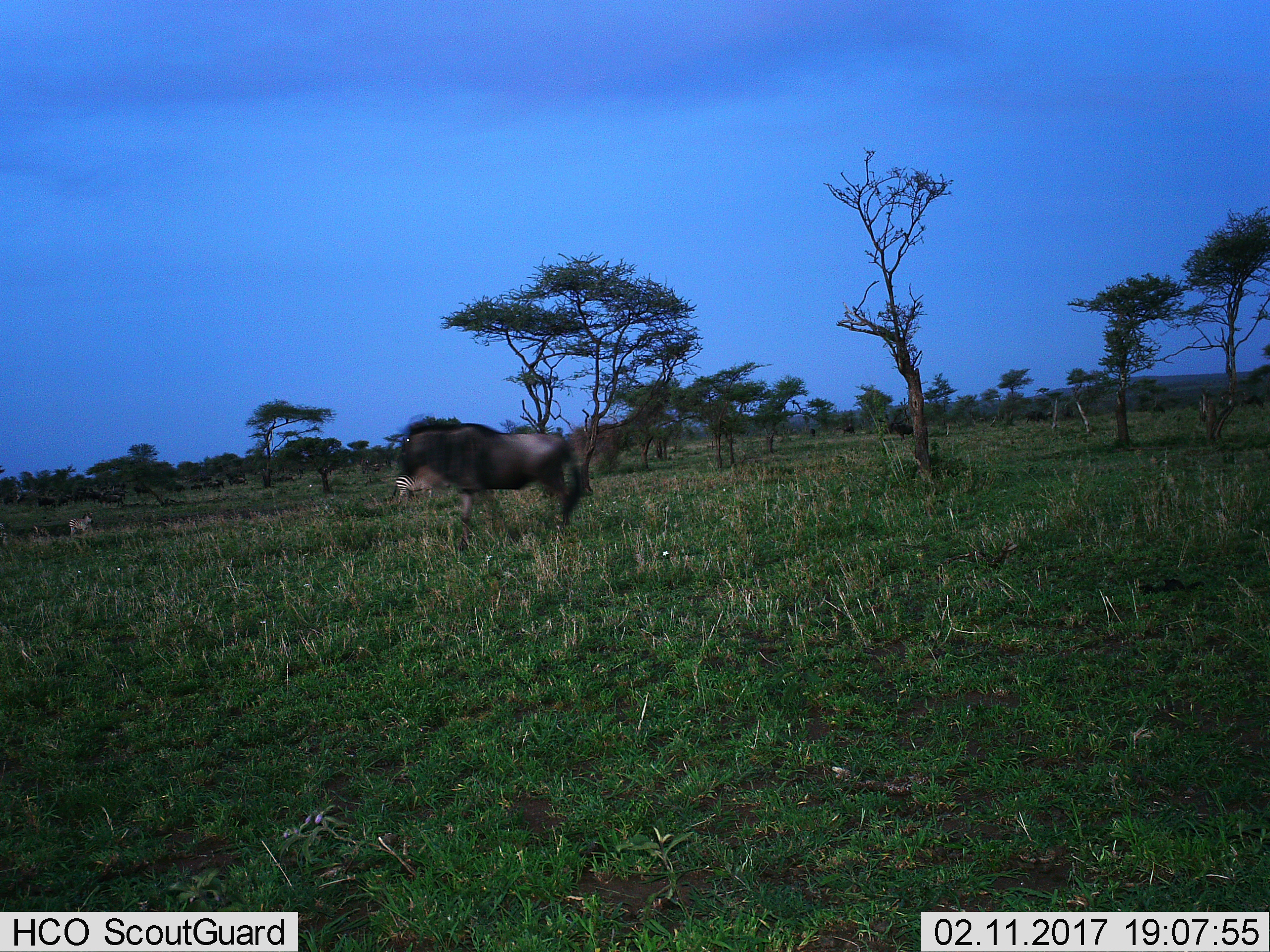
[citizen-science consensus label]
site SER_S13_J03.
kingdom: Animalia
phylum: Chordata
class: Mammalia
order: Artiodactyla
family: Bovidae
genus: Connochaetes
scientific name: Connochaetes taurinus taurinus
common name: blue wildebeest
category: wildebeestblue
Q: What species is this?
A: Wildebeestblue (blue wildebeest) (Connochaetes taurinus taurinus).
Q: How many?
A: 1.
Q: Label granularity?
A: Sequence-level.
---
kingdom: Animalia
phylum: Chordata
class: Mammalia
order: Perissodactyla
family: Equidae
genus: Equus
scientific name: Equus quagga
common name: plains zebra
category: zebraplains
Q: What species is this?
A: Zebraplains (plains zebra) (Equus quagga).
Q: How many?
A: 2.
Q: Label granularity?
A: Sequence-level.